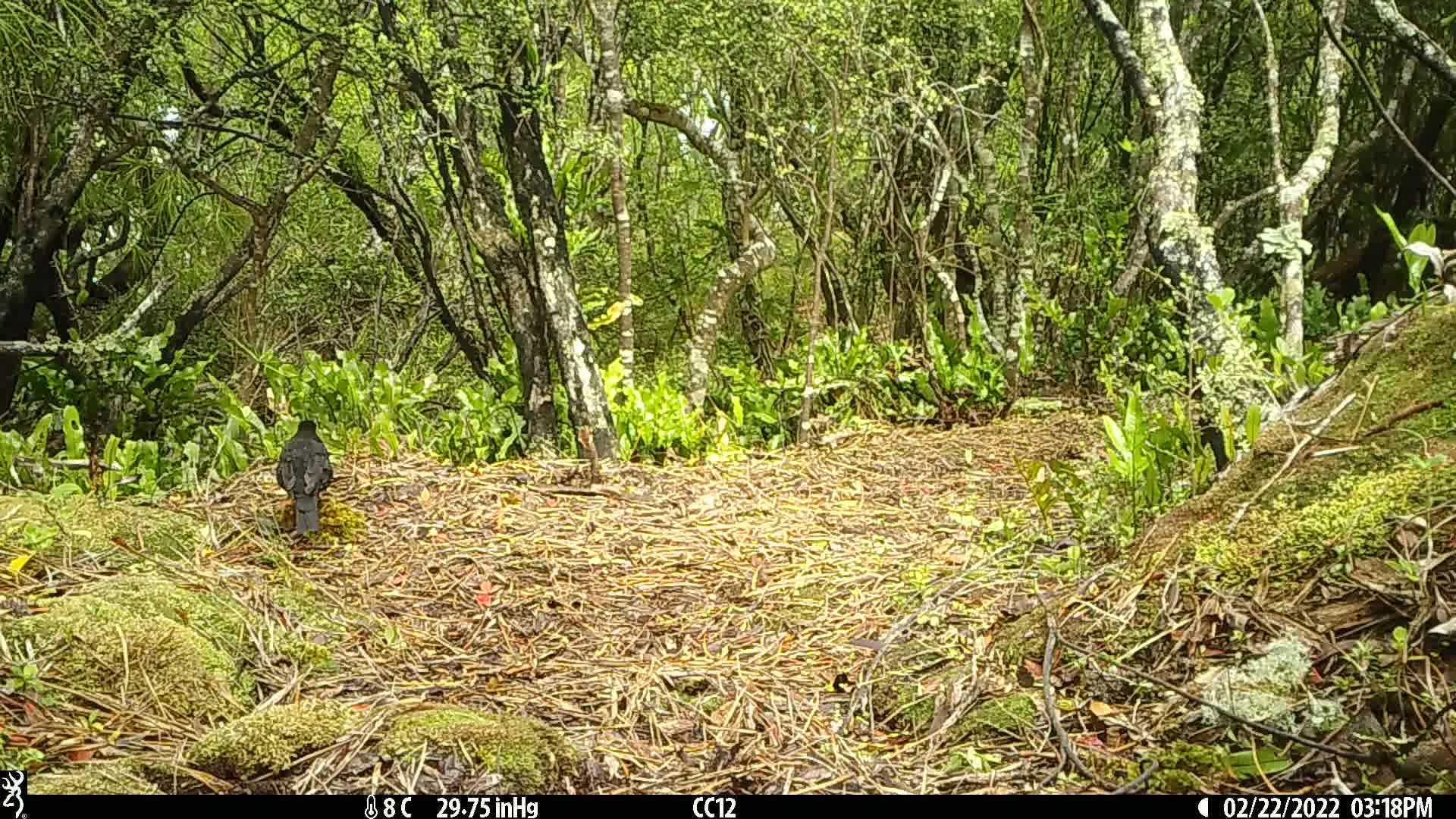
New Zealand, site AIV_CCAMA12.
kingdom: Animalia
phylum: Chordata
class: Aves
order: Passeriformes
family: Turdidae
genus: Turdus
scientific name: Turdus merula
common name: eurasian blackbird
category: blackbird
Blackbird (eurasian blackbird) (Turdus merula).